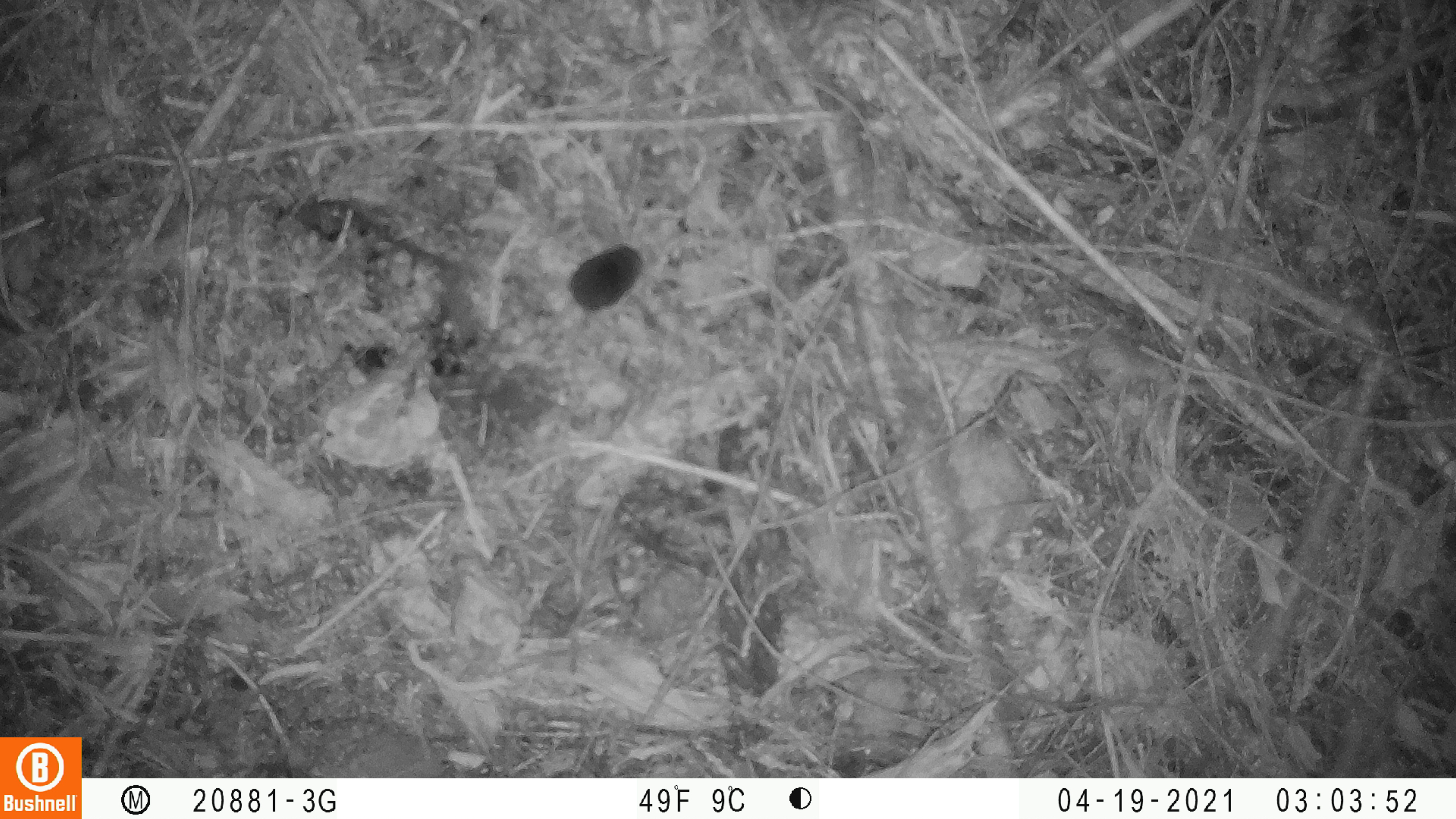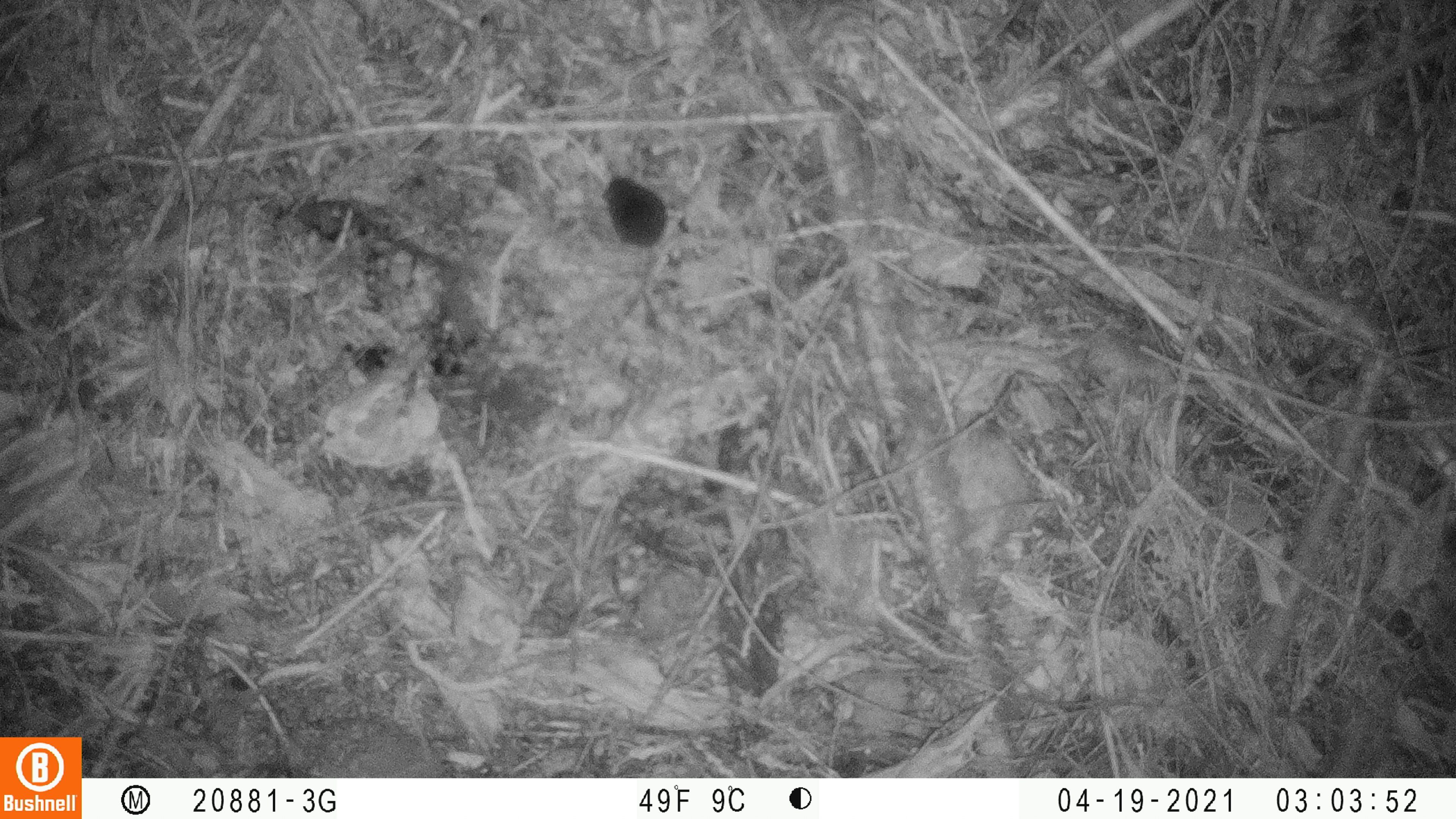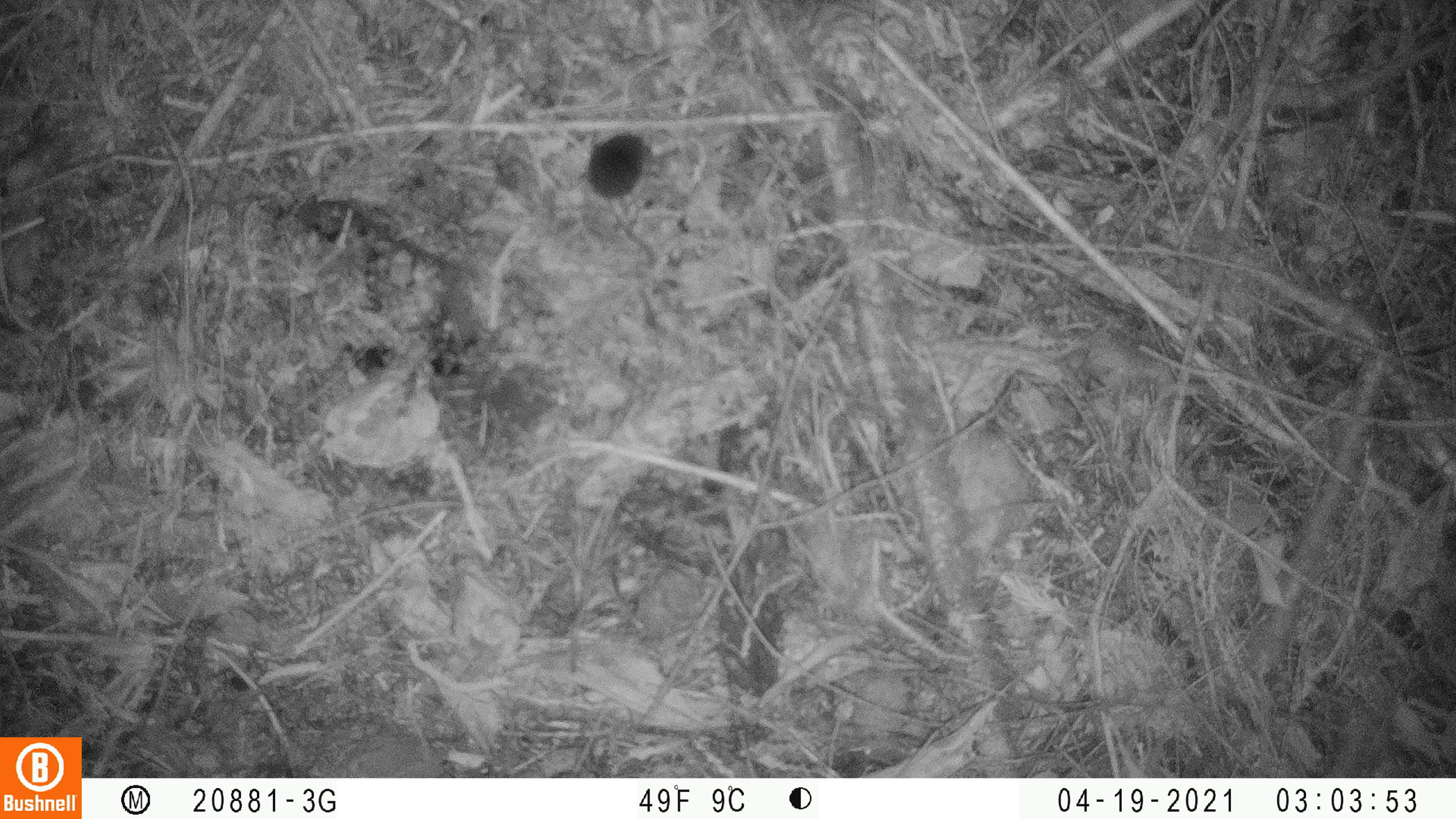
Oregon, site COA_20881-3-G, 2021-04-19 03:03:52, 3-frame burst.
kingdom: Animalia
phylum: Chordata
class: Mammalia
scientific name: Mammalia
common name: small mammal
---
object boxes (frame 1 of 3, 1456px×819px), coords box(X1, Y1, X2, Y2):
small mammal: box(502, 196, 699, 364)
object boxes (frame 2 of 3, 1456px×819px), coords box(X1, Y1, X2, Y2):
small mammal: box(528, 141, 746, 363)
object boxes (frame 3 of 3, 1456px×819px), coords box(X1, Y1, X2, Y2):
small mammal: box(562, 74, 696, 298)